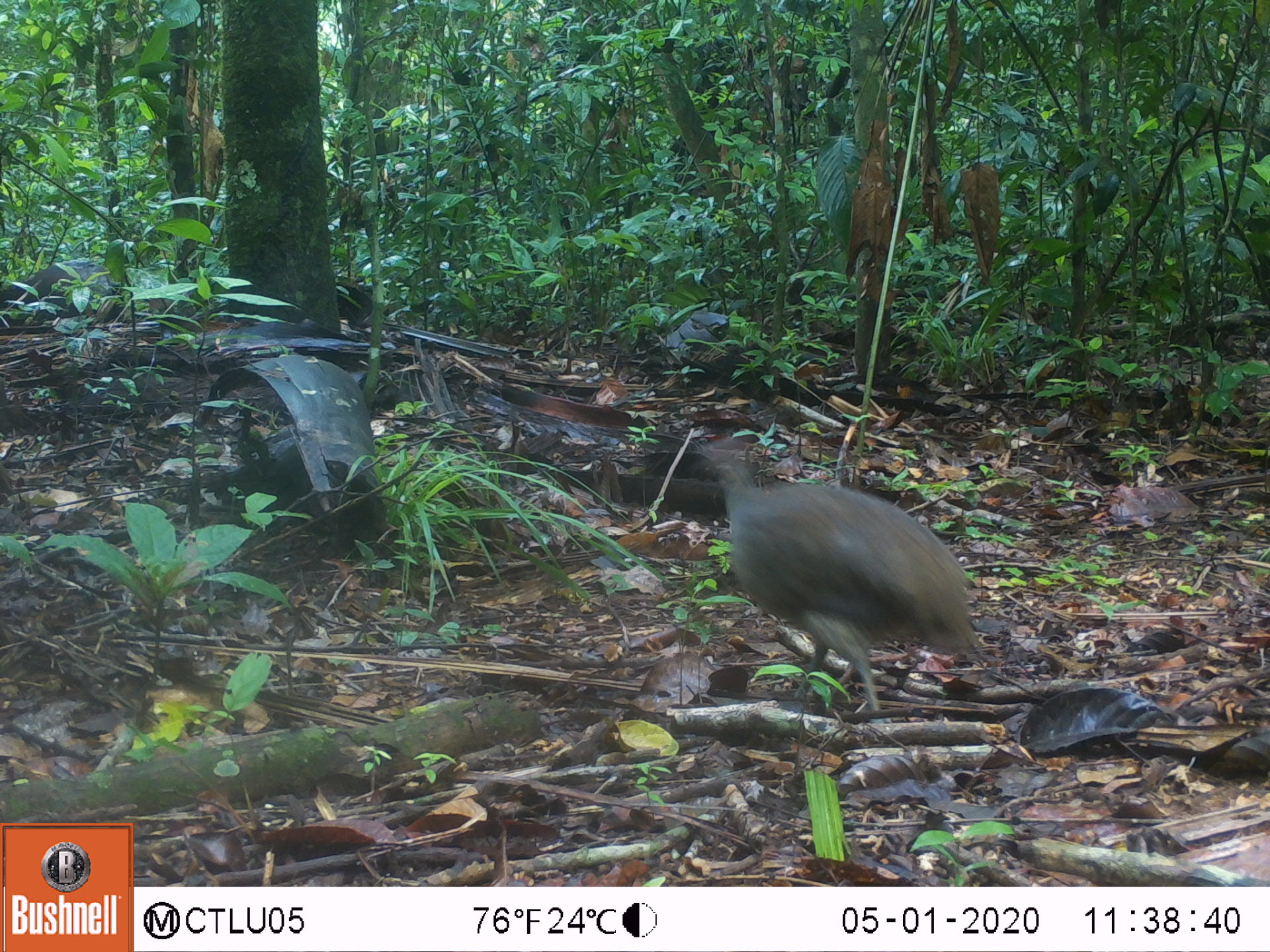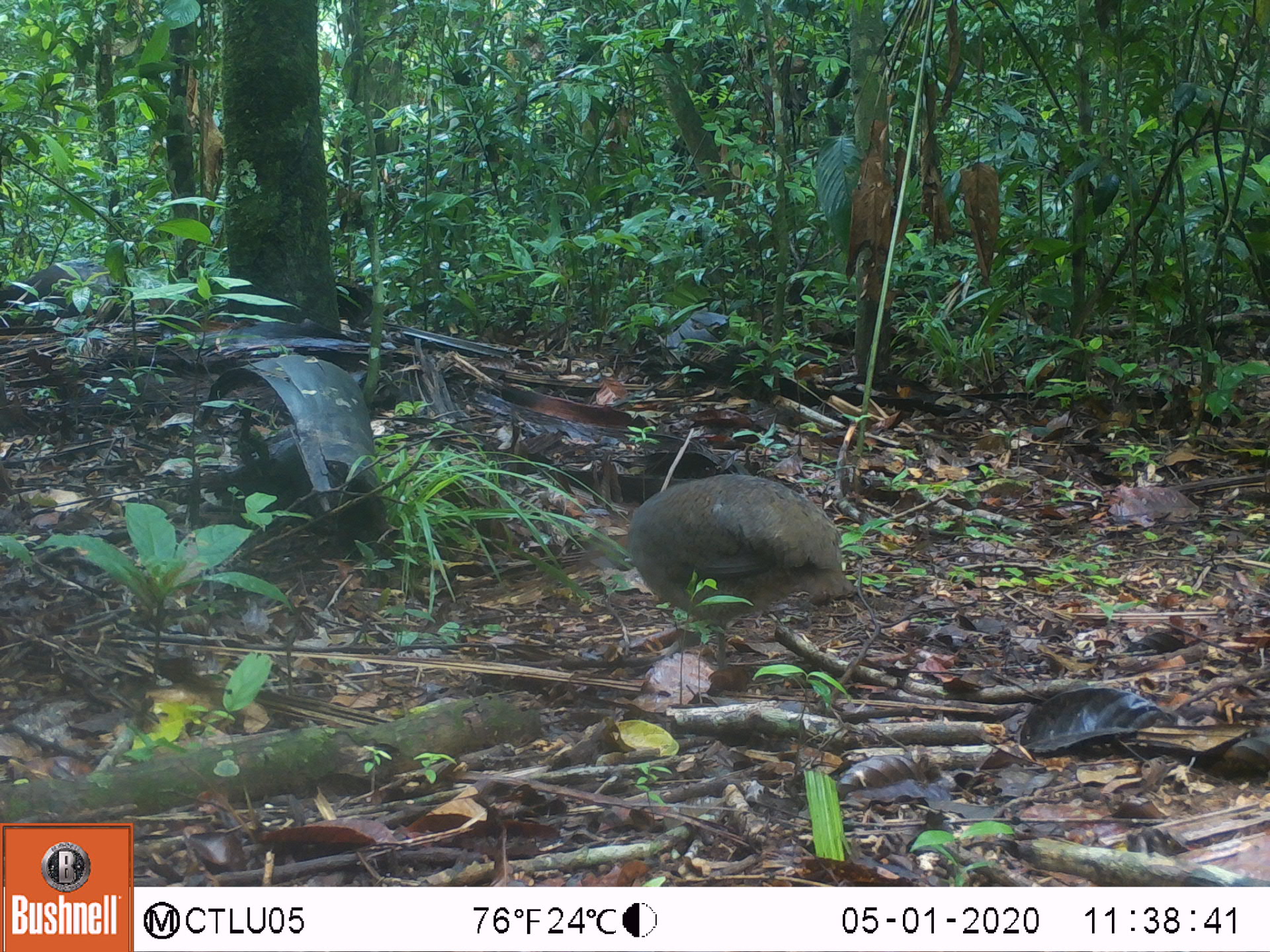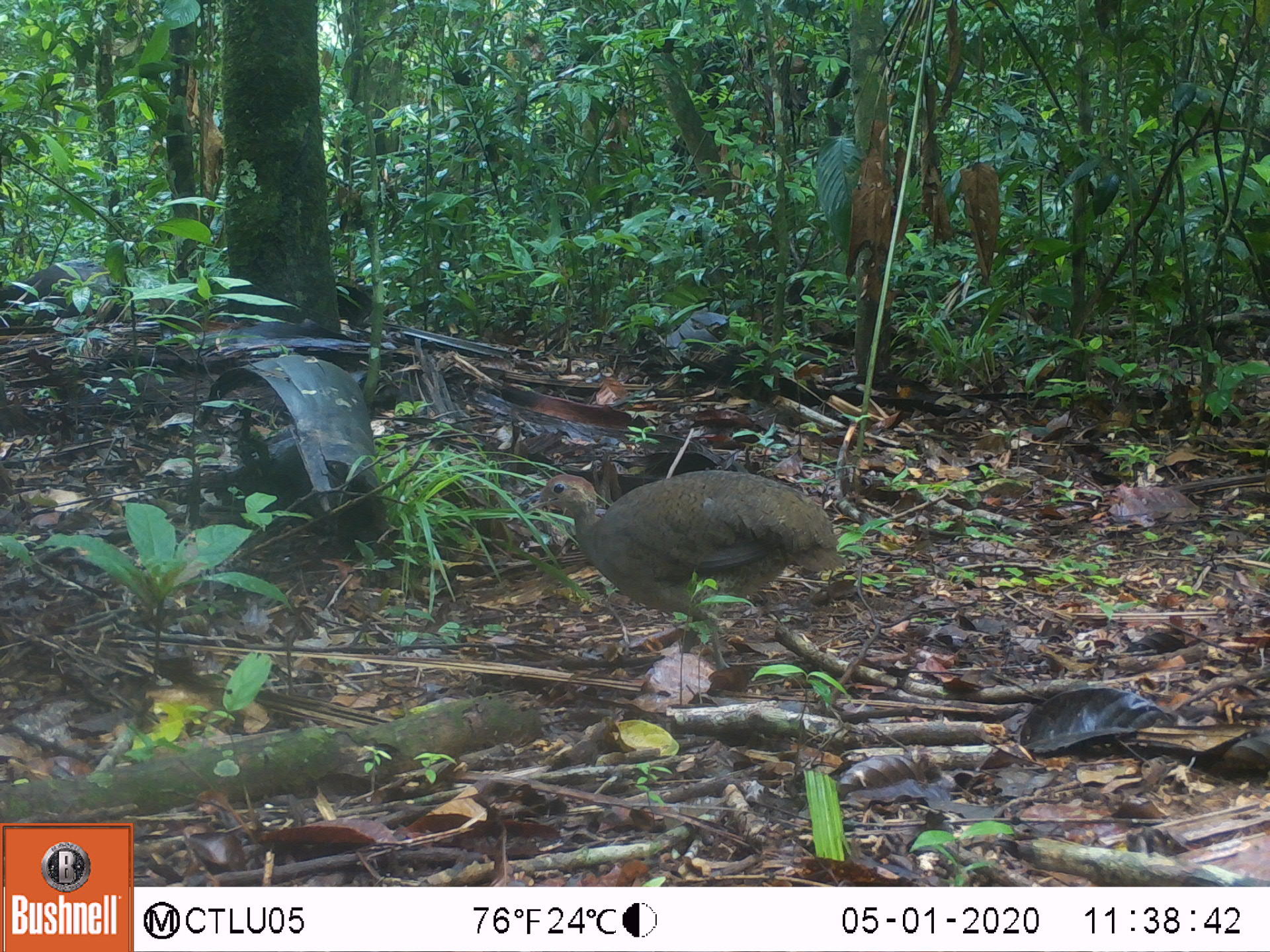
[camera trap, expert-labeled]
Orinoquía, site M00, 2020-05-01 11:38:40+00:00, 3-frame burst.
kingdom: Animalia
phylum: Chordata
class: Aves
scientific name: Aves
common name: bird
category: unknown bird